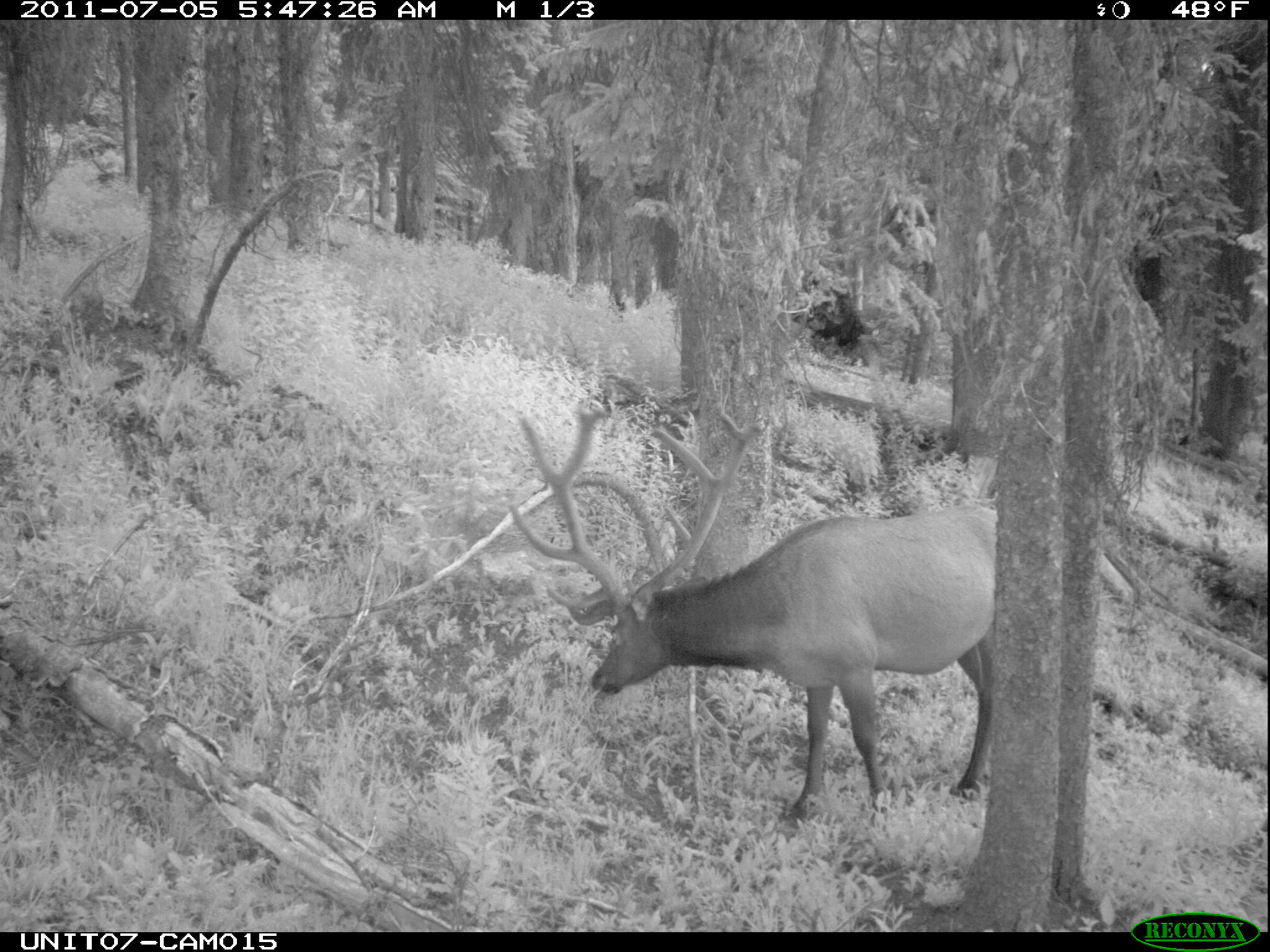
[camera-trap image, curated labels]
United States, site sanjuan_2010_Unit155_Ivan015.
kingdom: Animalia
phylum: Chordata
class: Mammalia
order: Artiodactyla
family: Cervidae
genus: Cervus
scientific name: Cervus elaphus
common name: red deer